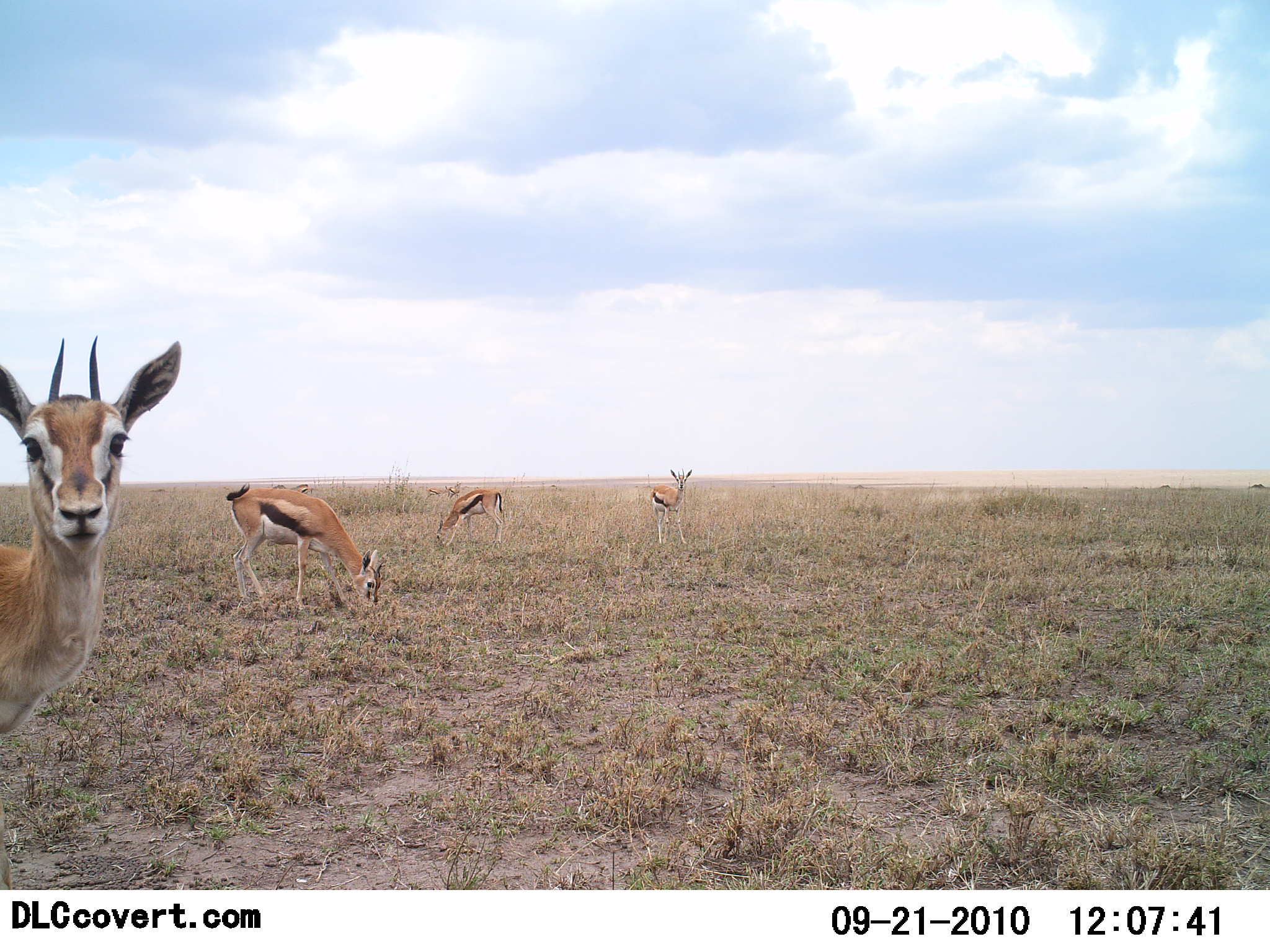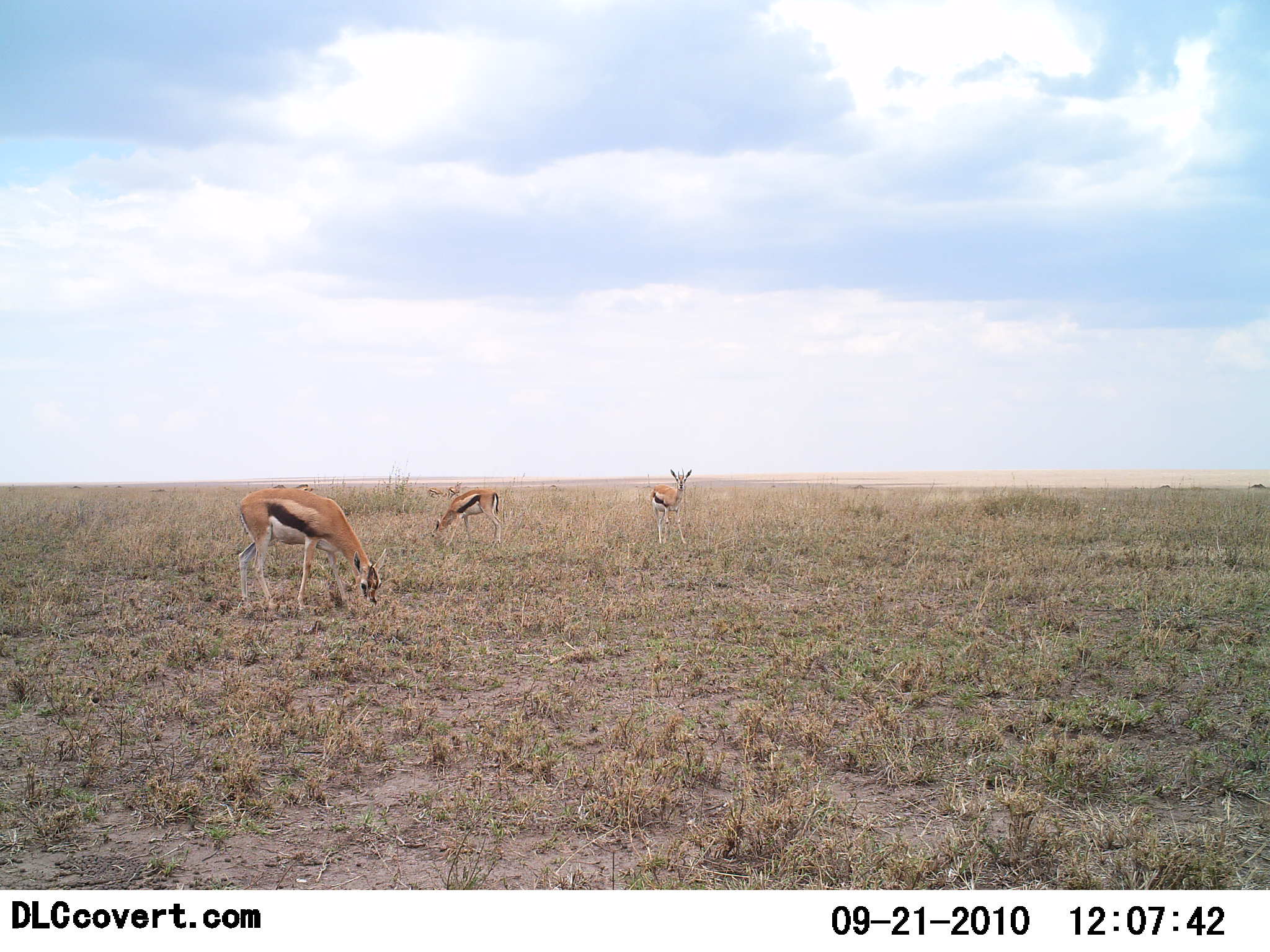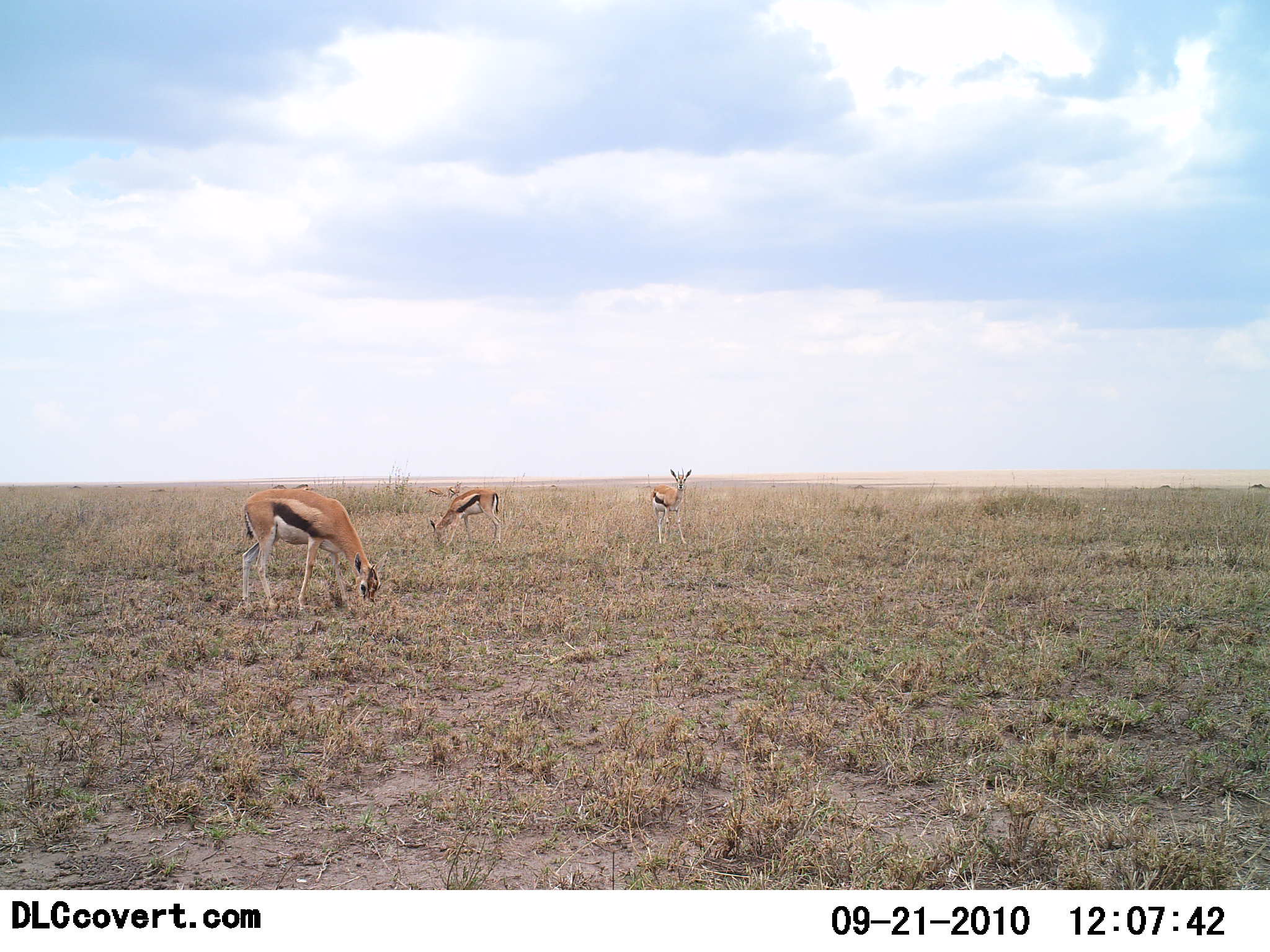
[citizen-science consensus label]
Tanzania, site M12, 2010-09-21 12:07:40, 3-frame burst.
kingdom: Animalia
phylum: Chordata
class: Mammalia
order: Artiodactyla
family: Bovidae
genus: Eudorcas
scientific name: Eudorcas thomsonii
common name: thomson's gazelle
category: gazellethomsons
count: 4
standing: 75%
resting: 0%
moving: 38%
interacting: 6%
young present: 0%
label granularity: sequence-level